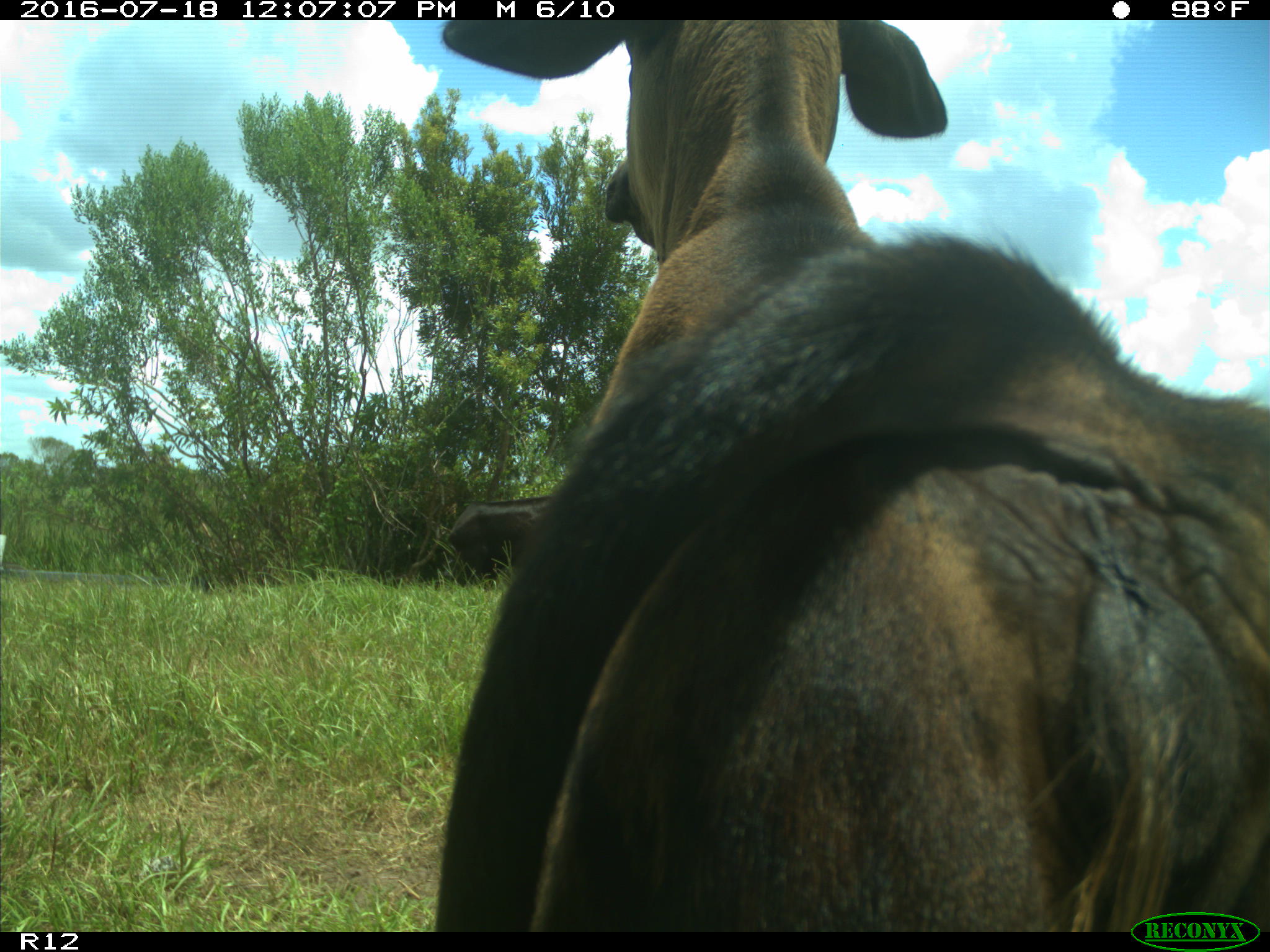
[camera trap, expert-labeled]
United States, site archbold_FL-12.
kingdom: Animalia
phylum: Chordata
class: Mammalia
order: Artiodactyla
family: Bovidae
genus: Bos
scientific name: Bos taurus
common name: domestic cow